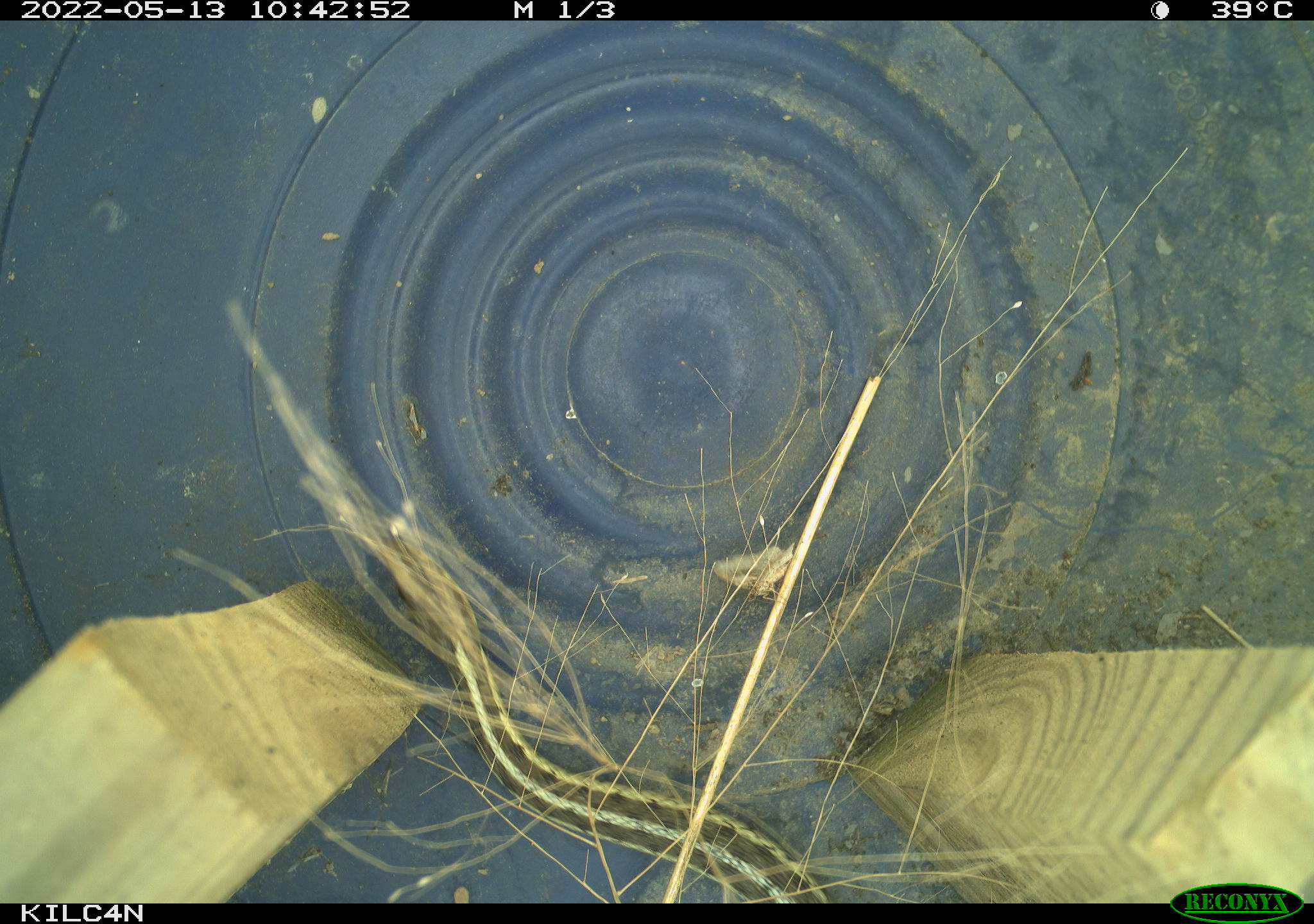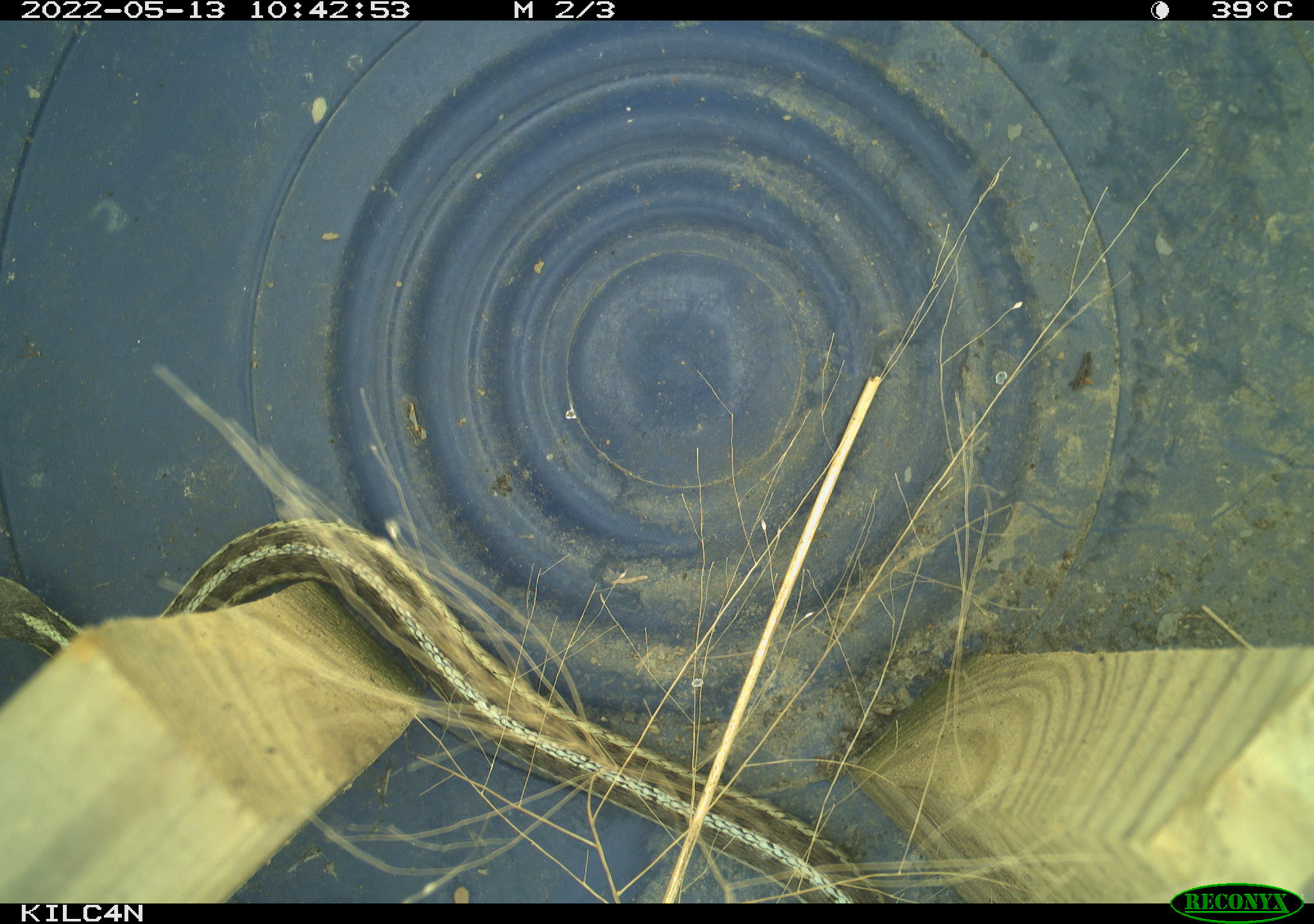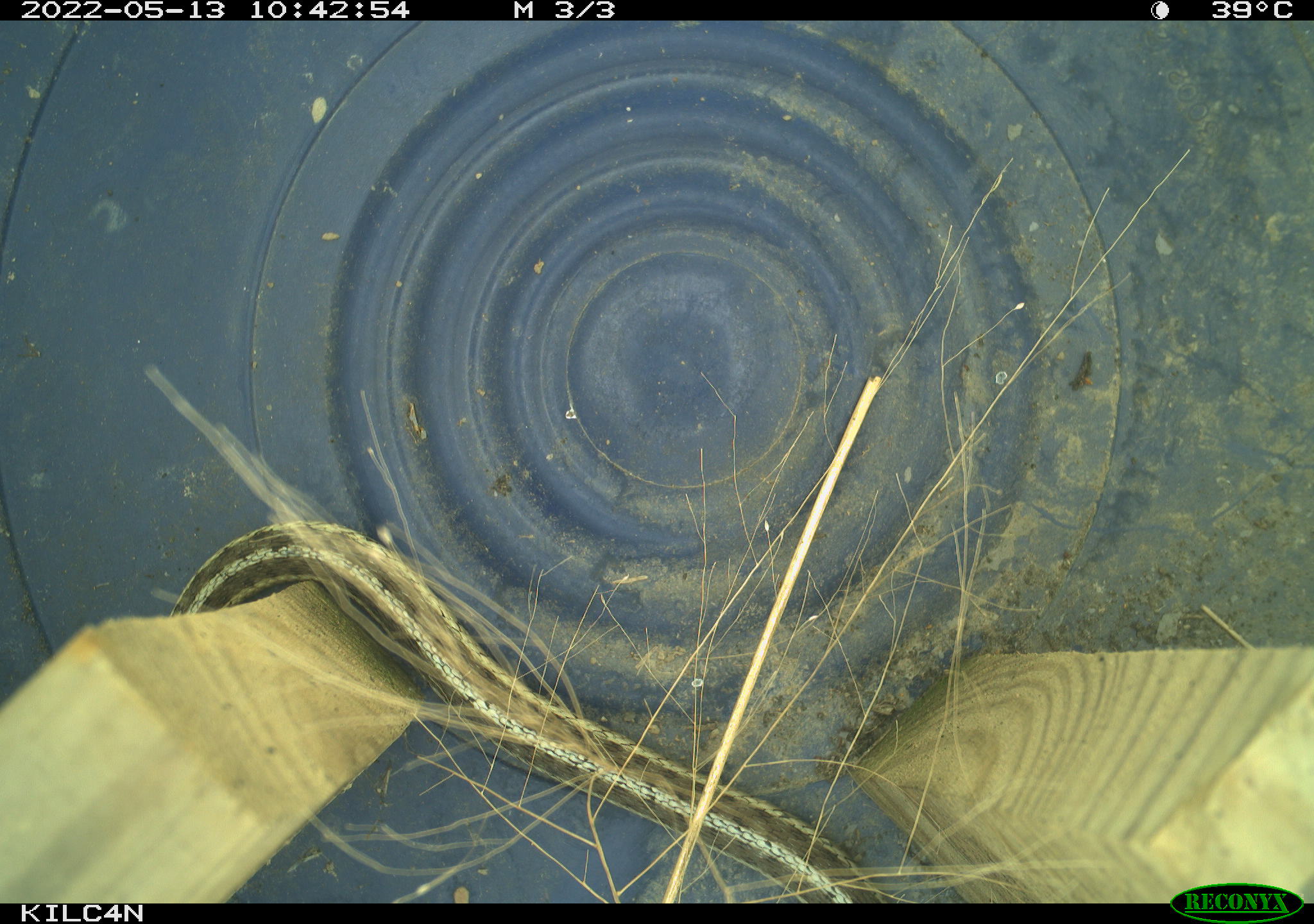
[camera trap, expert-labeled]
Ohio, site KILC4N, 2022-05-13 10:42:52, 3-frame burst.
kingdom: Animalia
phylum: Chordata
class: Reptilia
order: Squamata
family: Colubridae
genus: Thamnophis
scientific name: Thamnophis sirtalis sirtalis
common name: eastern gartersnake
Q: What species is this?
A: Eastern gartersnake (Thamnophis sirtalis sirtalis).